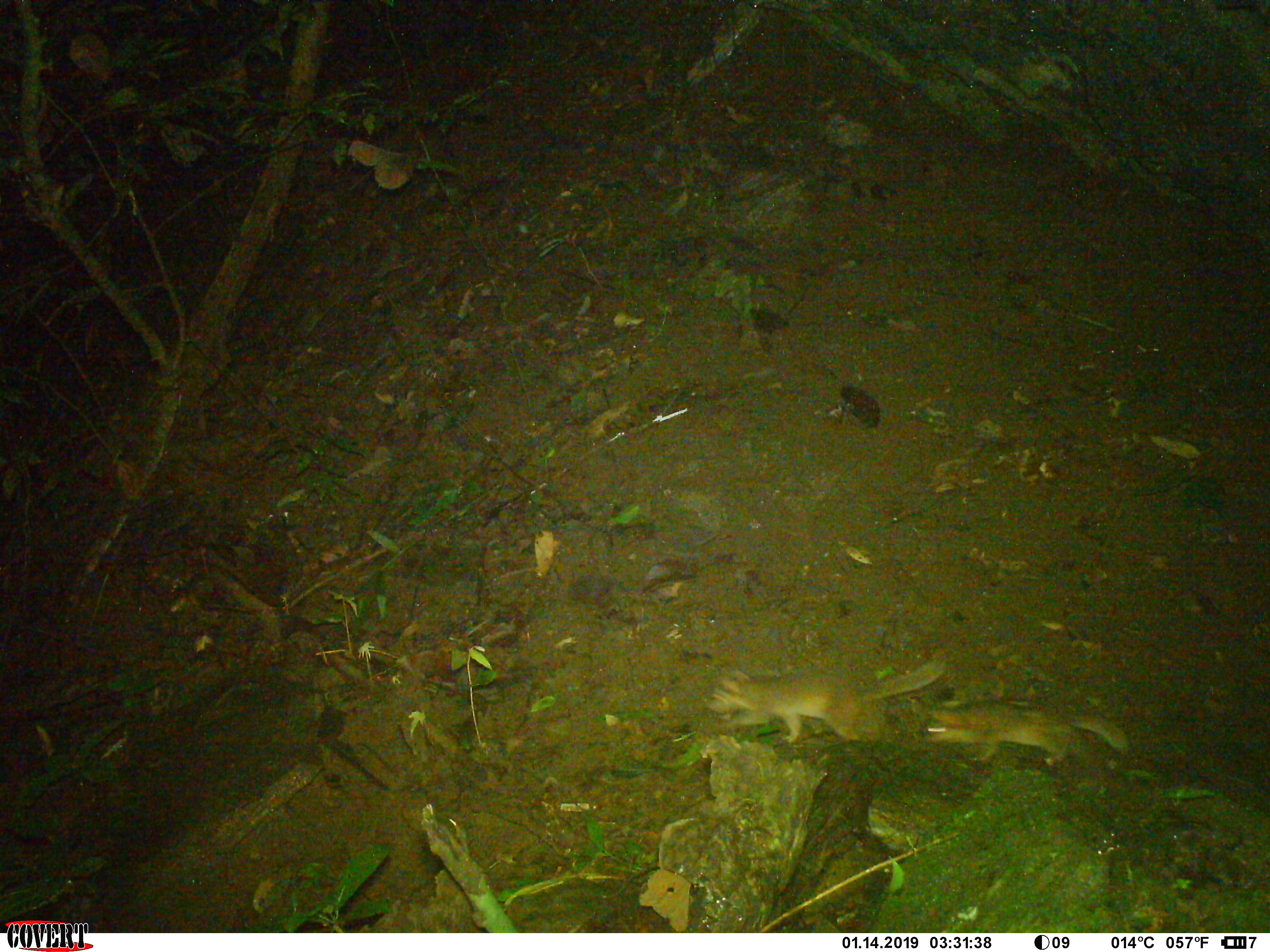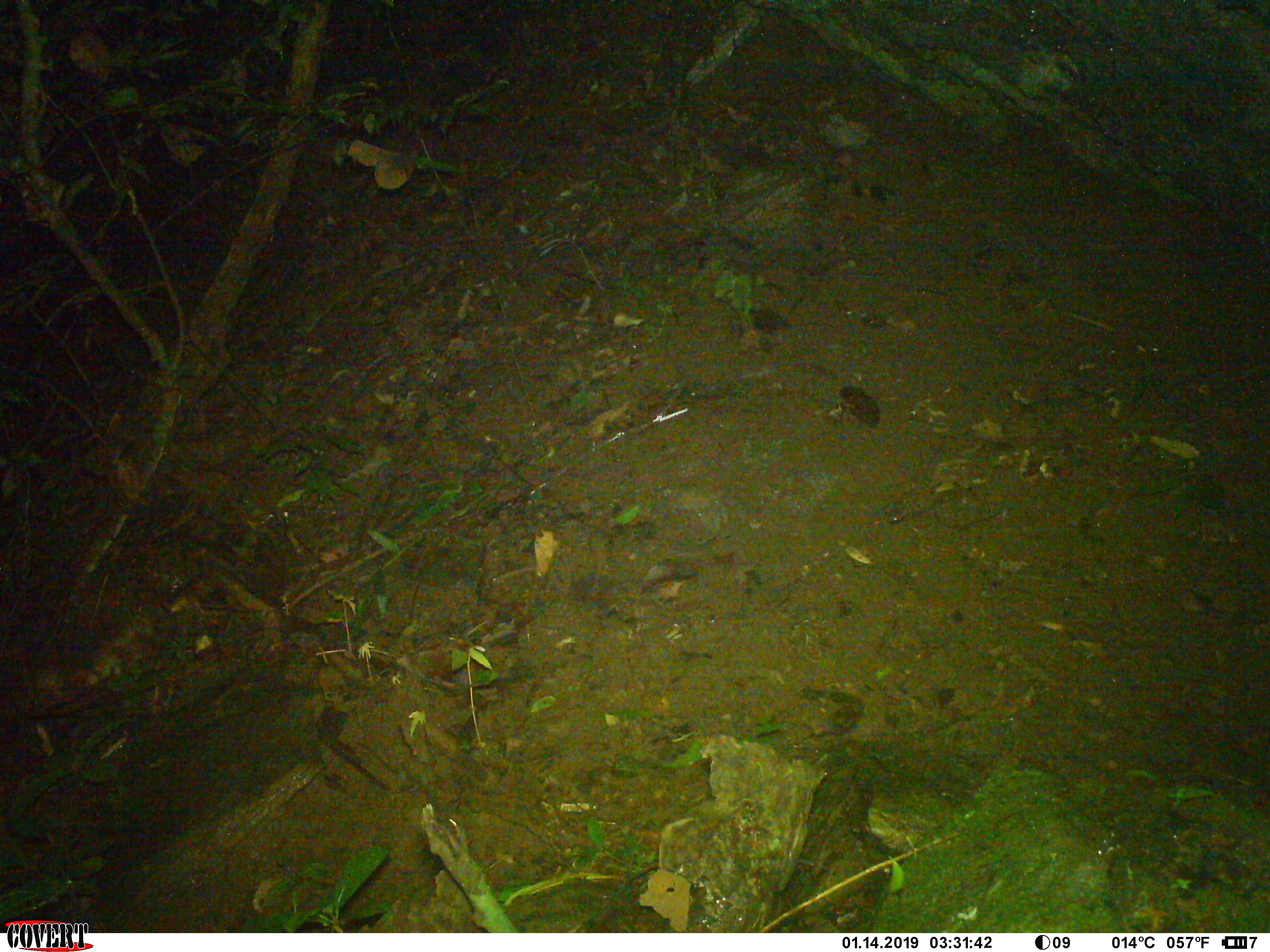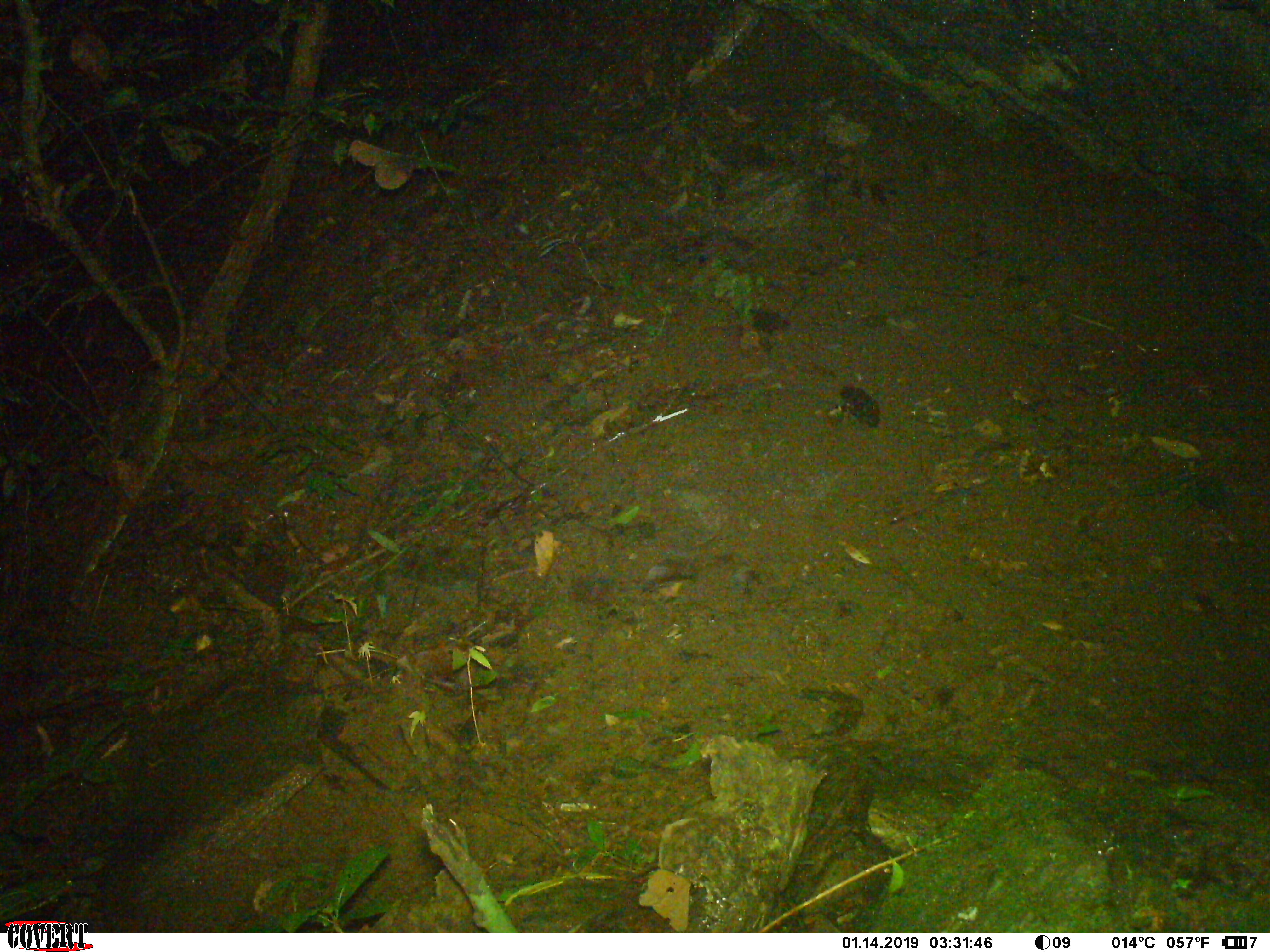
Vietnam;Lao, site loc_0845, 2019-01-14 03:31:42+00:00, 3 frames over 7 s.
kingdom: Animalia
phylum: Chordata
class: Mammalia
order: Carnivora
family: Mustelidae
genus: Melogale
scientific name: Melogale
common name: ferret badger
Ferret badger (Melogale). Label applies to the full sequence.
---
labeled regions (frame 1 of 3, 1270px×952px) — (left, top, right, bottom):
ferret badger: (704, 657, 945, 743); (909, 697, 1130, 766)